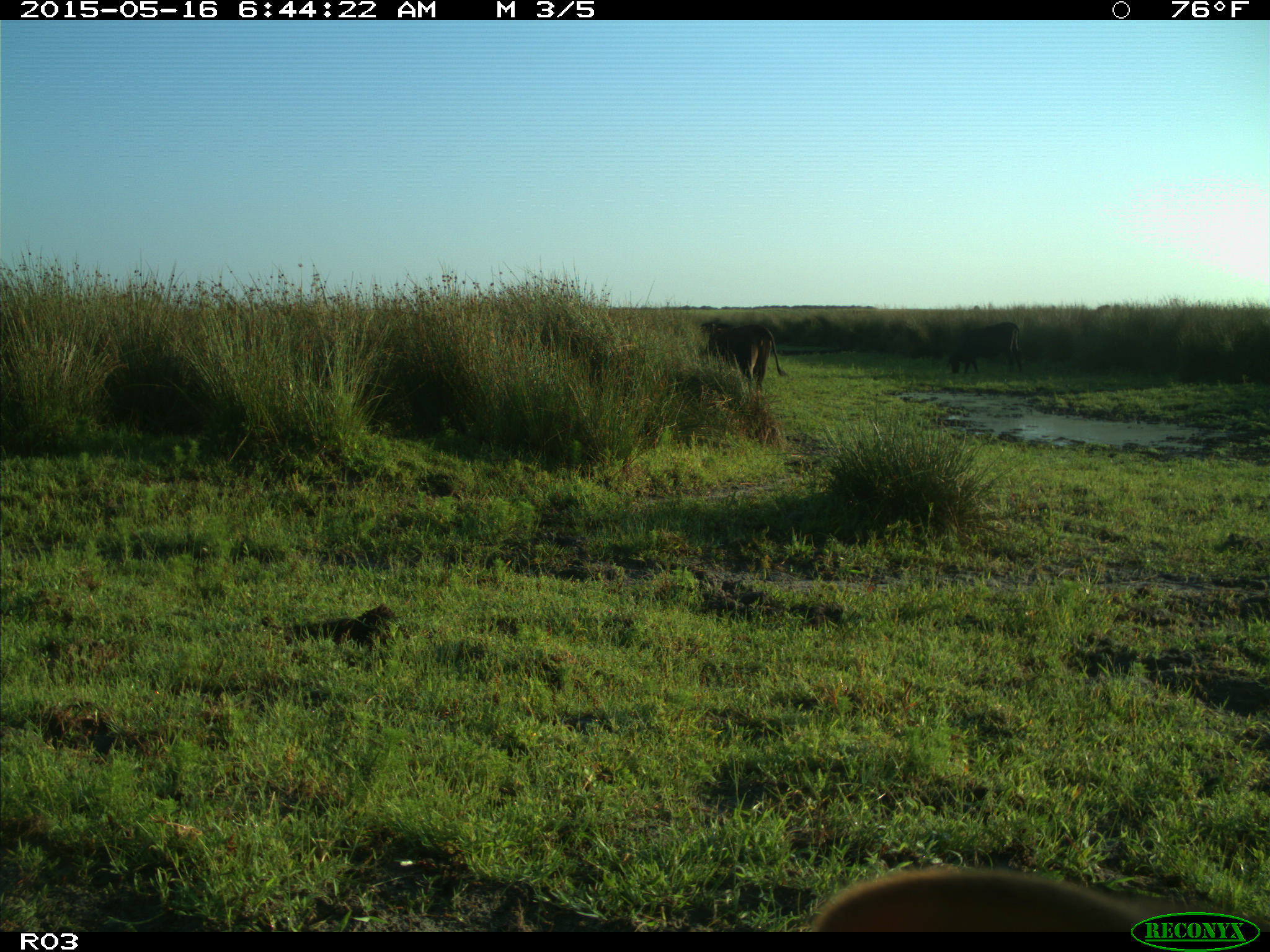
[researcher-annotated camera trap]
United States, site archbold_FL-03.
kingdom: Animalia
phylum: Chordata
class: Mammalia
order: Artiodactyla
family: Bovidae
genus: Bos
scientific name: Bos taurus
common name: domestic cow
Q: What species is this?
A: Bos taurus (domestic cow).